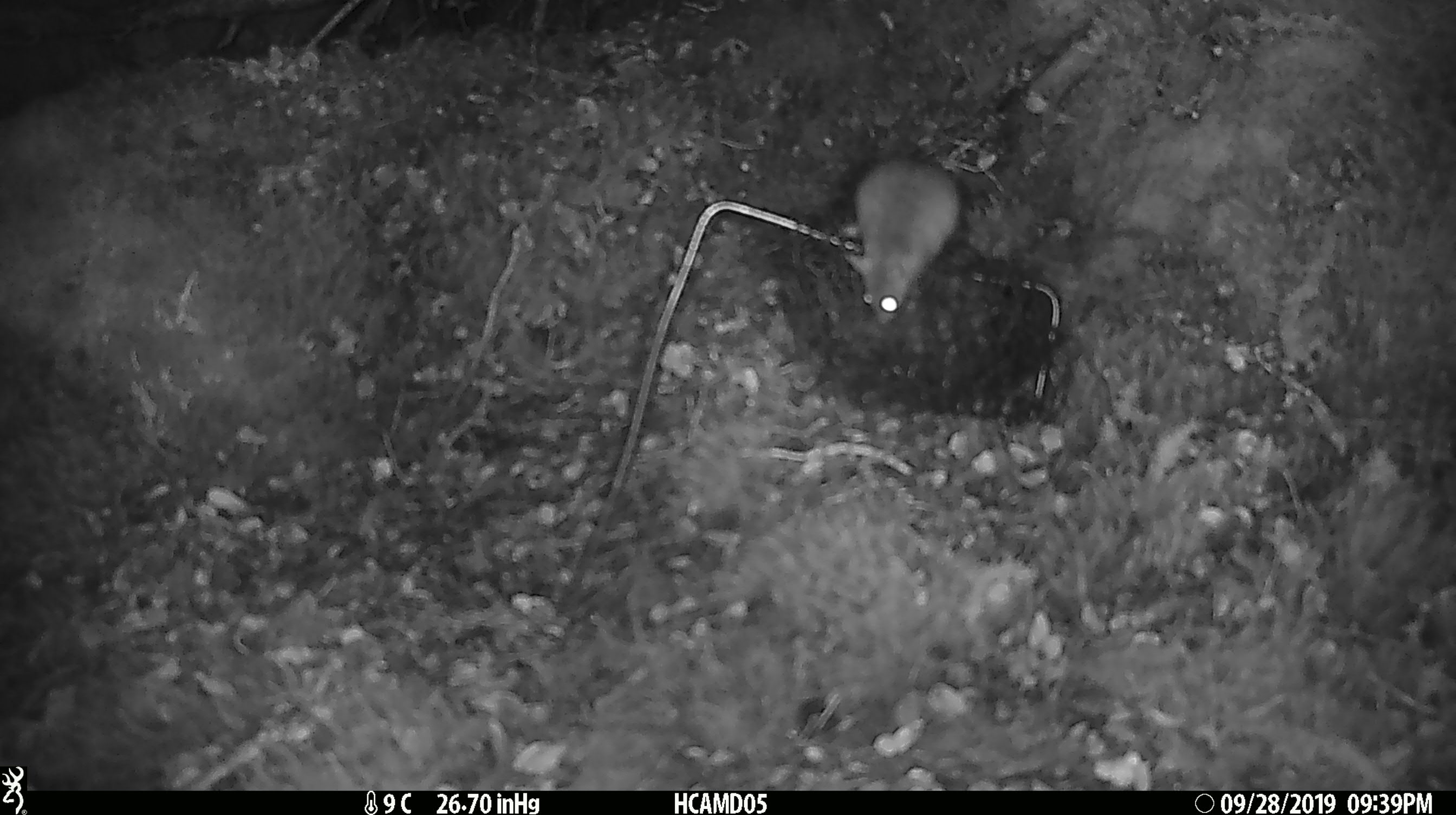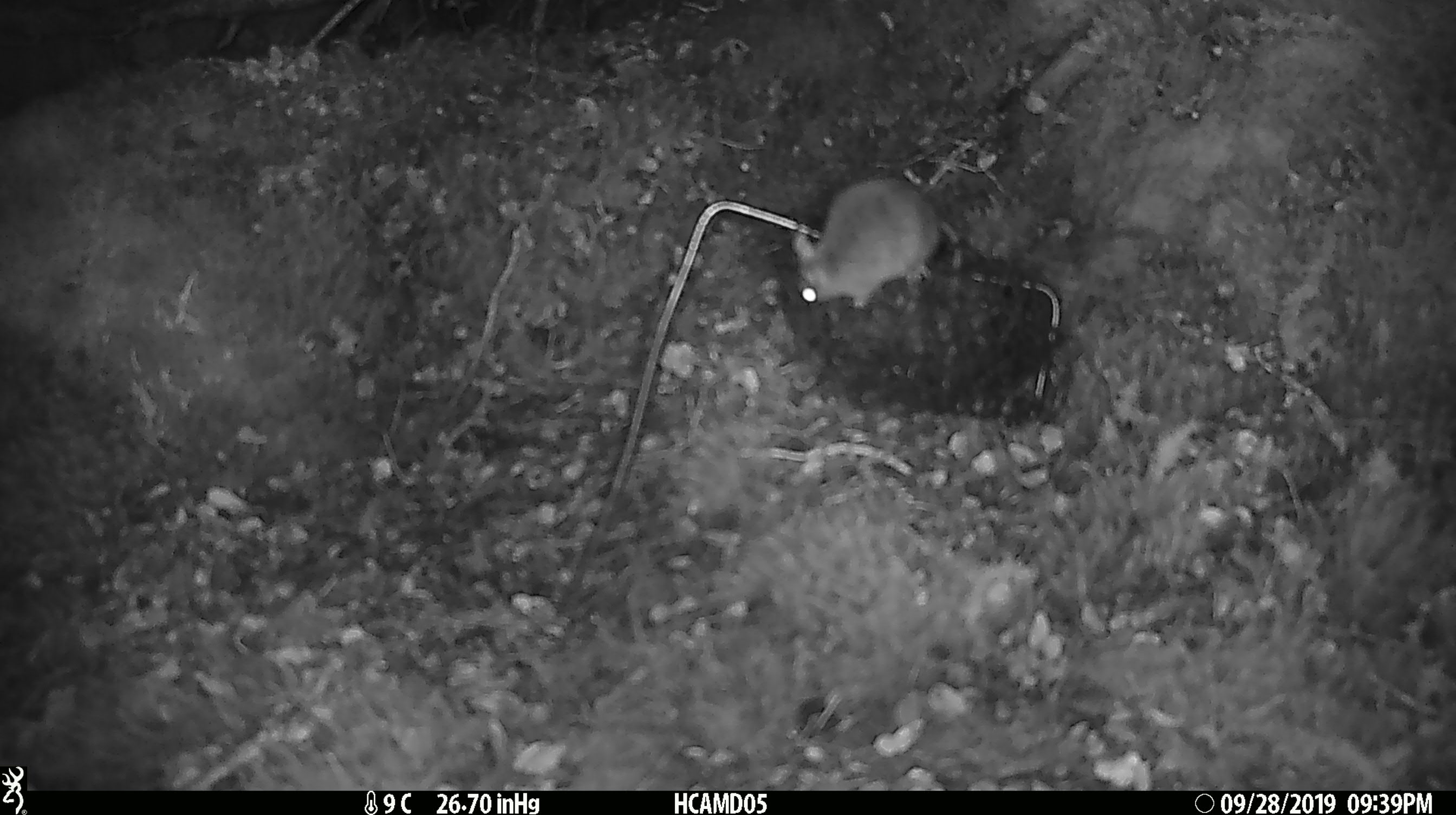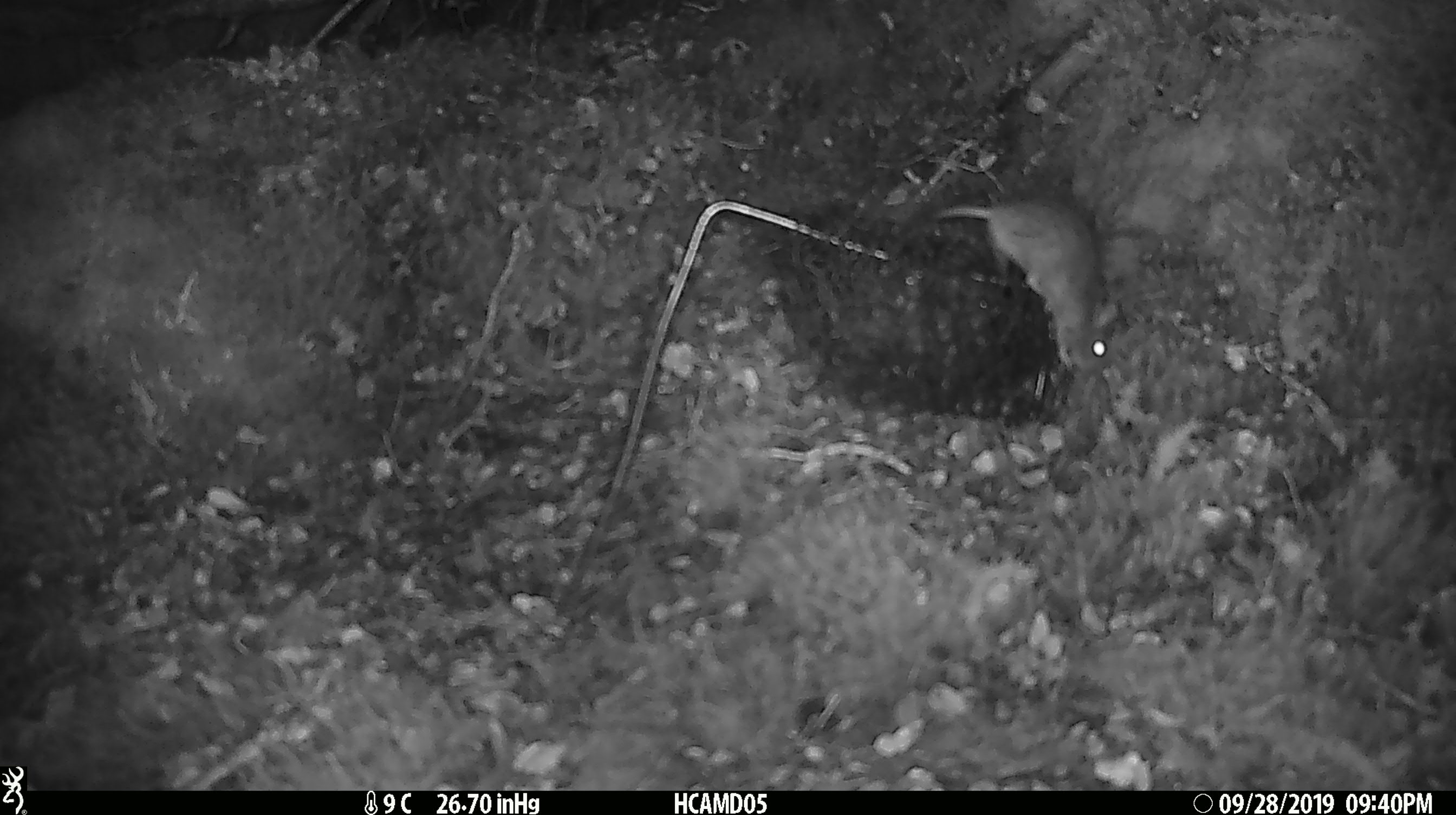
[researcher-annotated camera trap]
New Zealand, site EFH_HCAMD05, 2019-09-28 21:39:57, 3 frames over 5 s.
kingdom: Animalia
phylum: Chordata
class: Mammalia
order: Rodentia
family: Muridae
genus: Mus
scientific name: Mus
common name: mouse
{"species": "mouse (Mus)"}